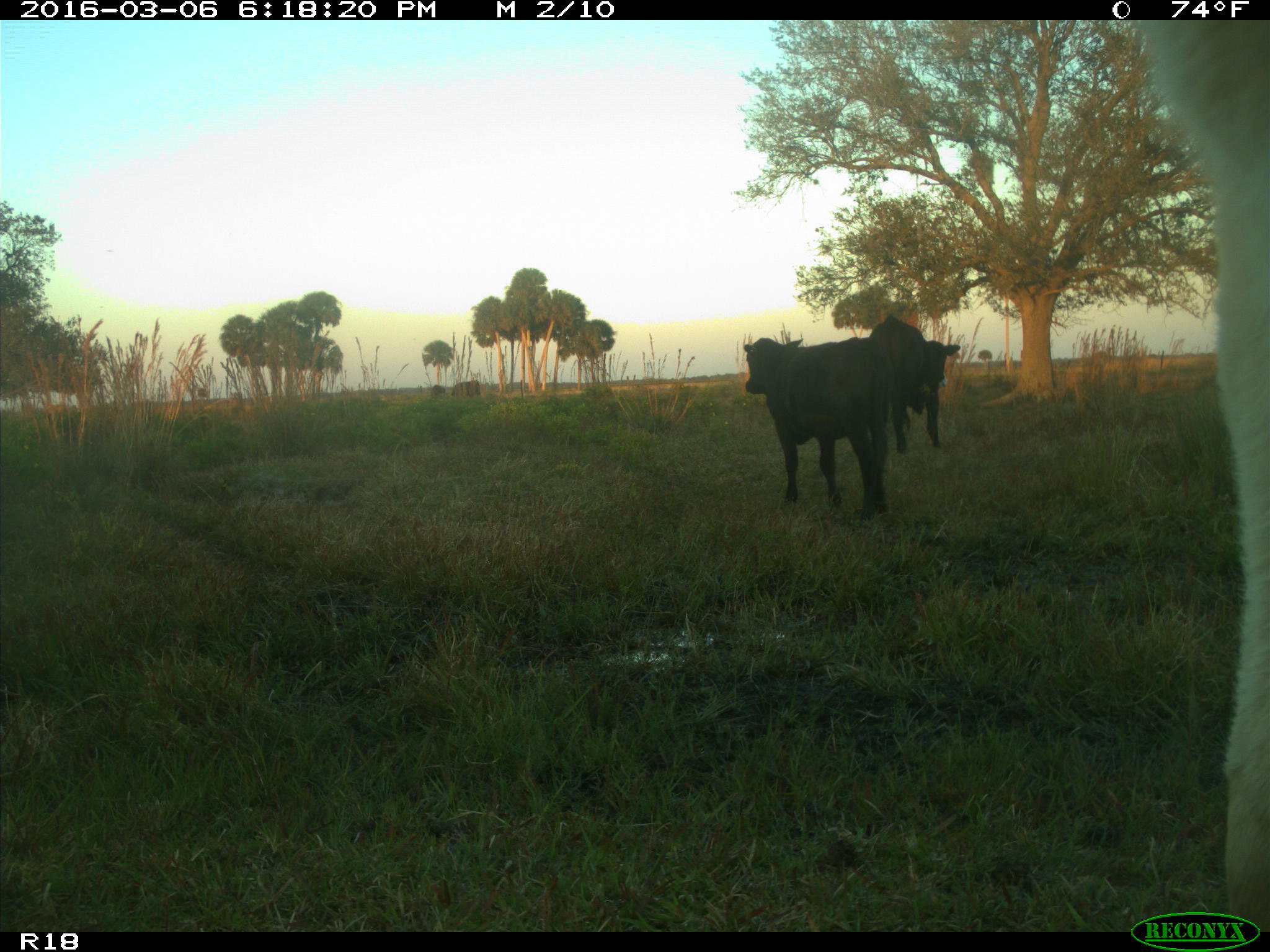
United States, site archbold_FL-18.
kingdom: Animalia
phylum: Chordata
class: Mammalia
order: Artiodactyla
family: Bovidae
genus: Bos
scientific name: Bos taurus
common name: domestic cow